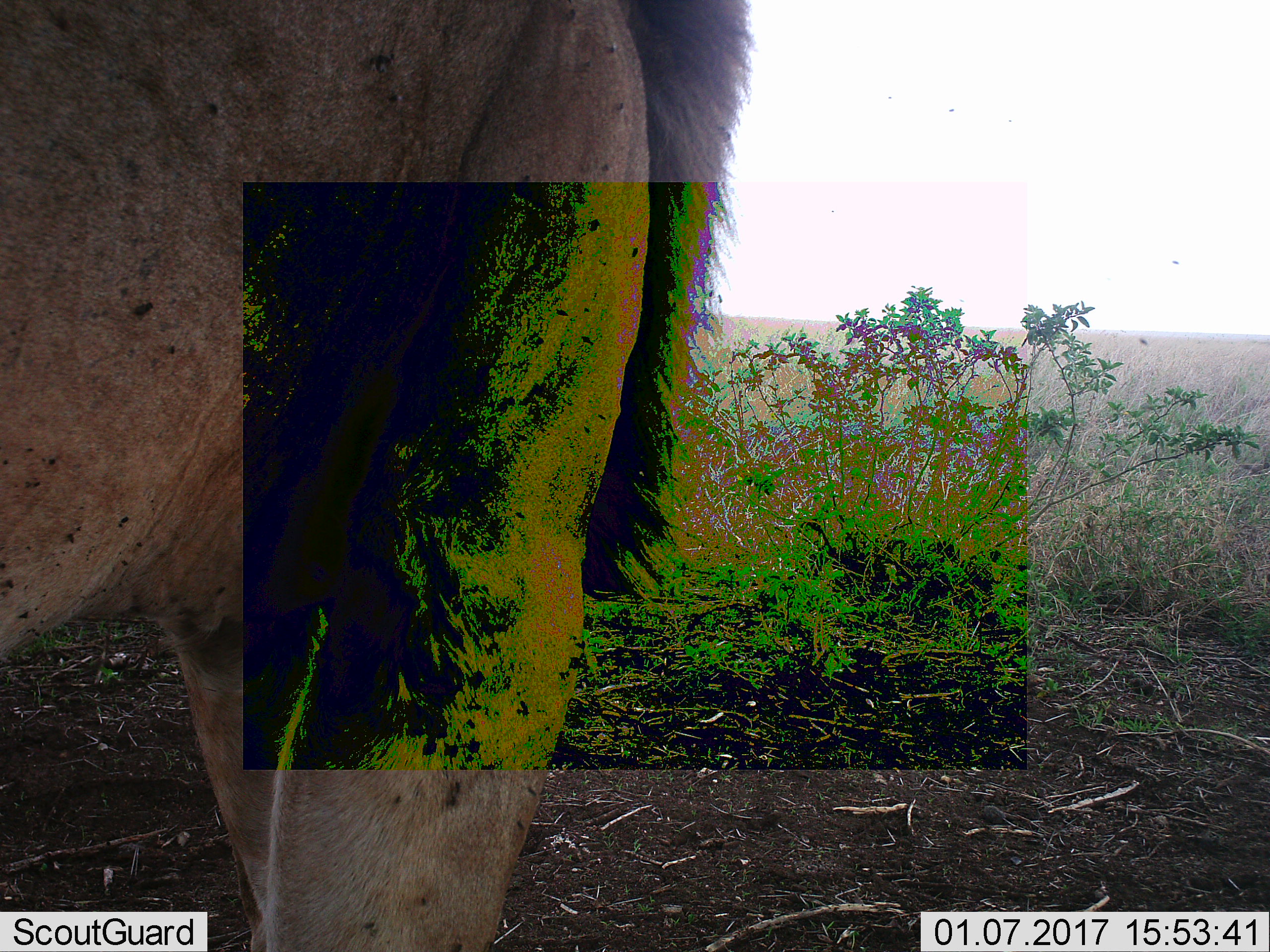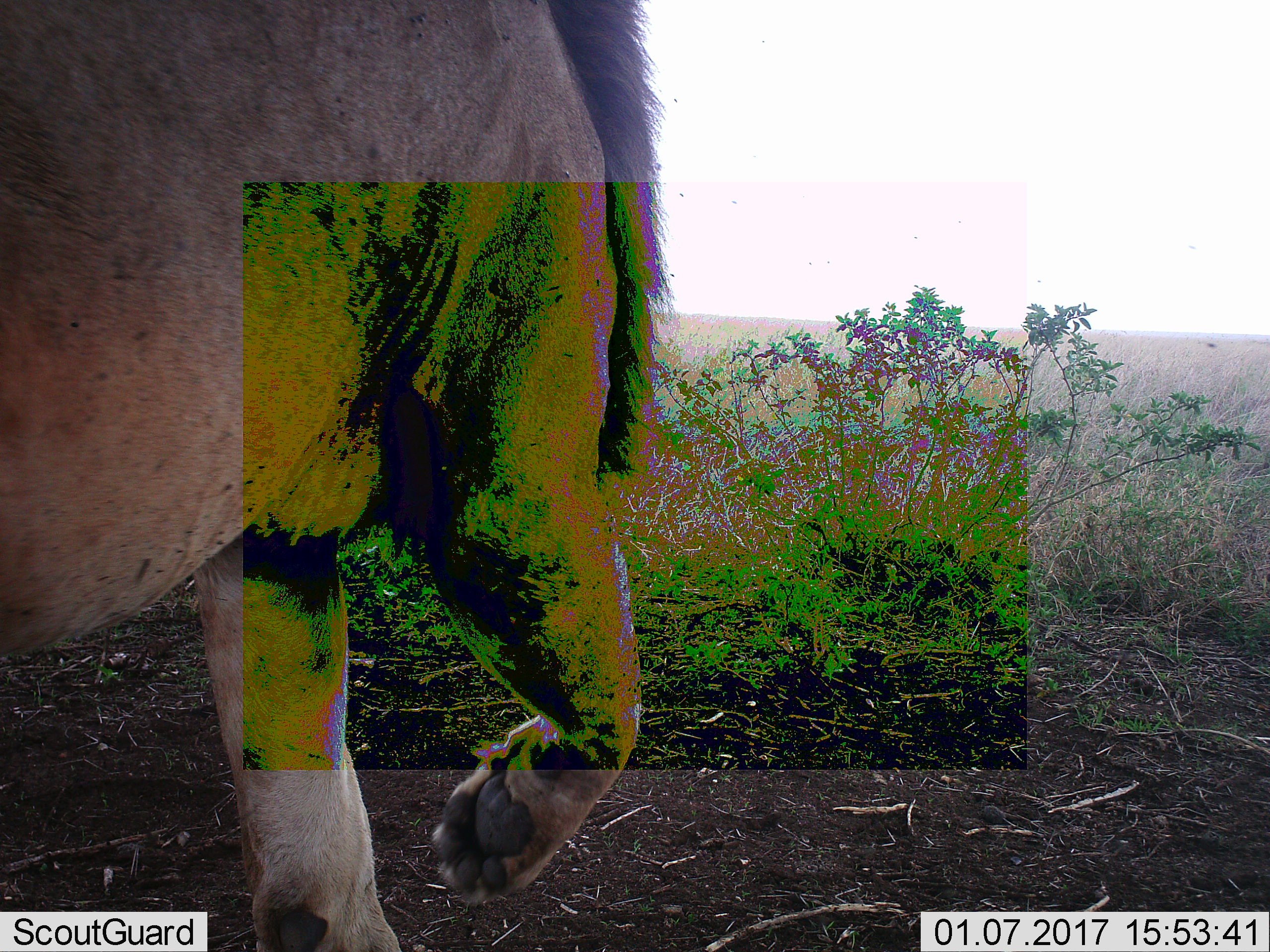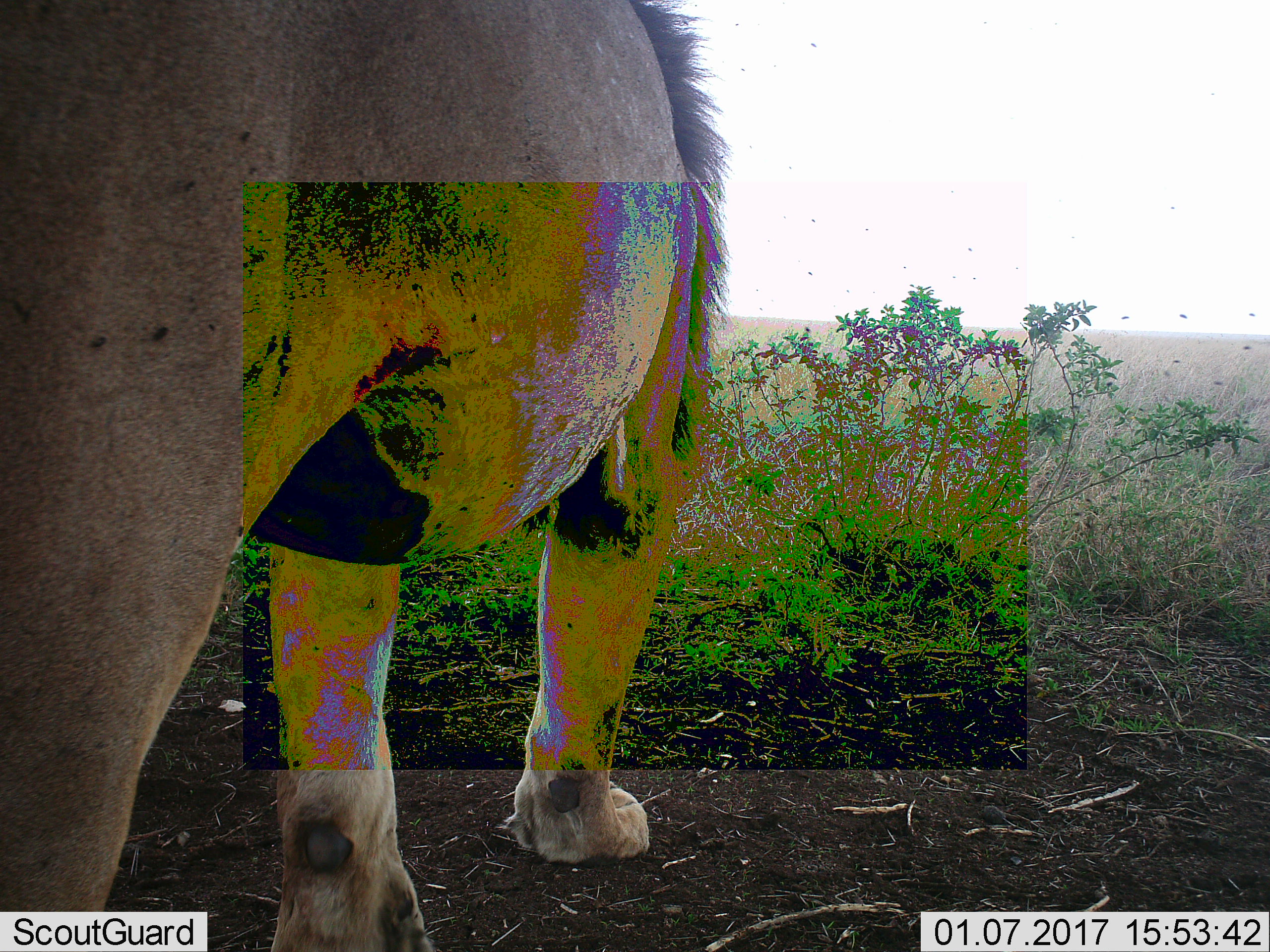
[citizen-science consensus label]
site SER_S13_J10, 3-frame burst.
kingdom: Animalia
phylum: Chordata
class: Mammalia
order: Carnivora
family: Felidae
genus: Panthera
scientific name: Panthera leo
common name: lion male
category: lionmale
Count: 1.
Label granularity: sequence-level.